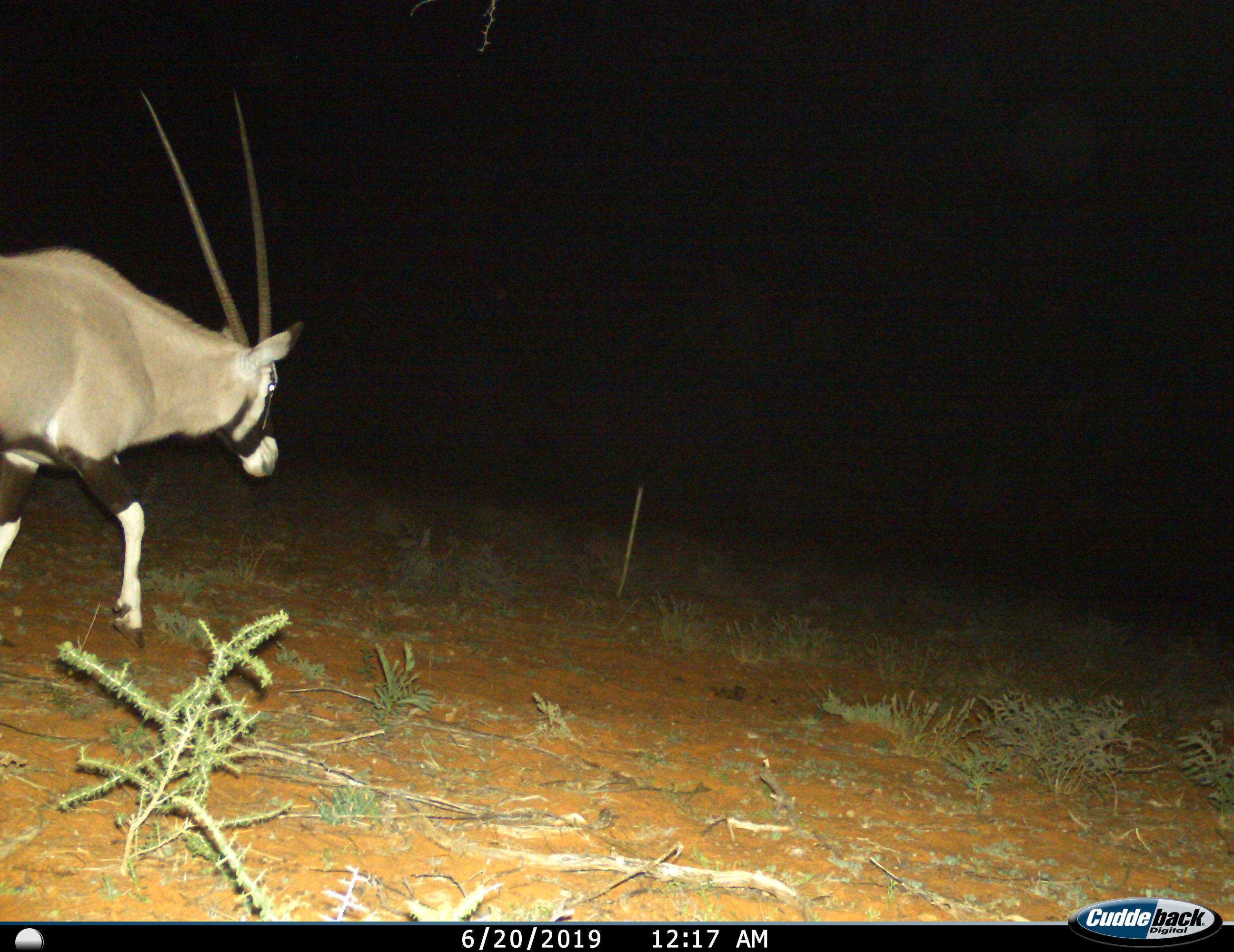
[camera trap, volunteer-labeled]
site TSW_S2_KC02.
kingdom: Animalia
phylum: Chordata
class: Mammalia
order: Artiodactyla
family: Bovidae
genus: Oryx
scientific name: Oryx gazella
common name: gemsbok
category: oryx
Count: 1.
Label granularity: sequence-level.